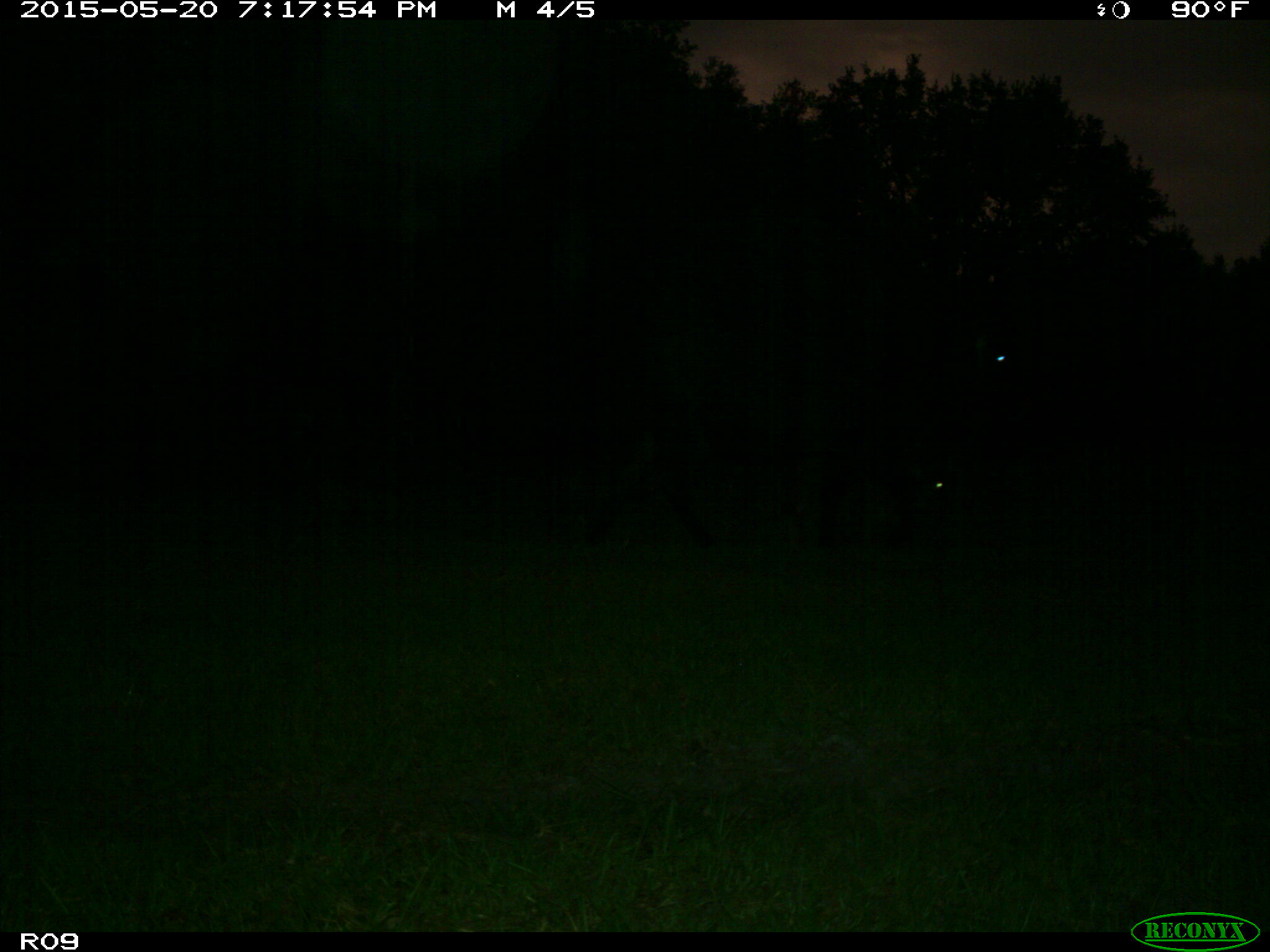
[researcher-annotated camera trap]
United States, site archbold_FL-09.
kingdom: Animalia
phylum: Chordata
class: Mammalia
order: Artiodactyla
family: Bovidae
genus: Bos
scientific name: Bos taurus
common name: domestic cow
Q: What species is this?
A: Bos taurus (domestic cow).